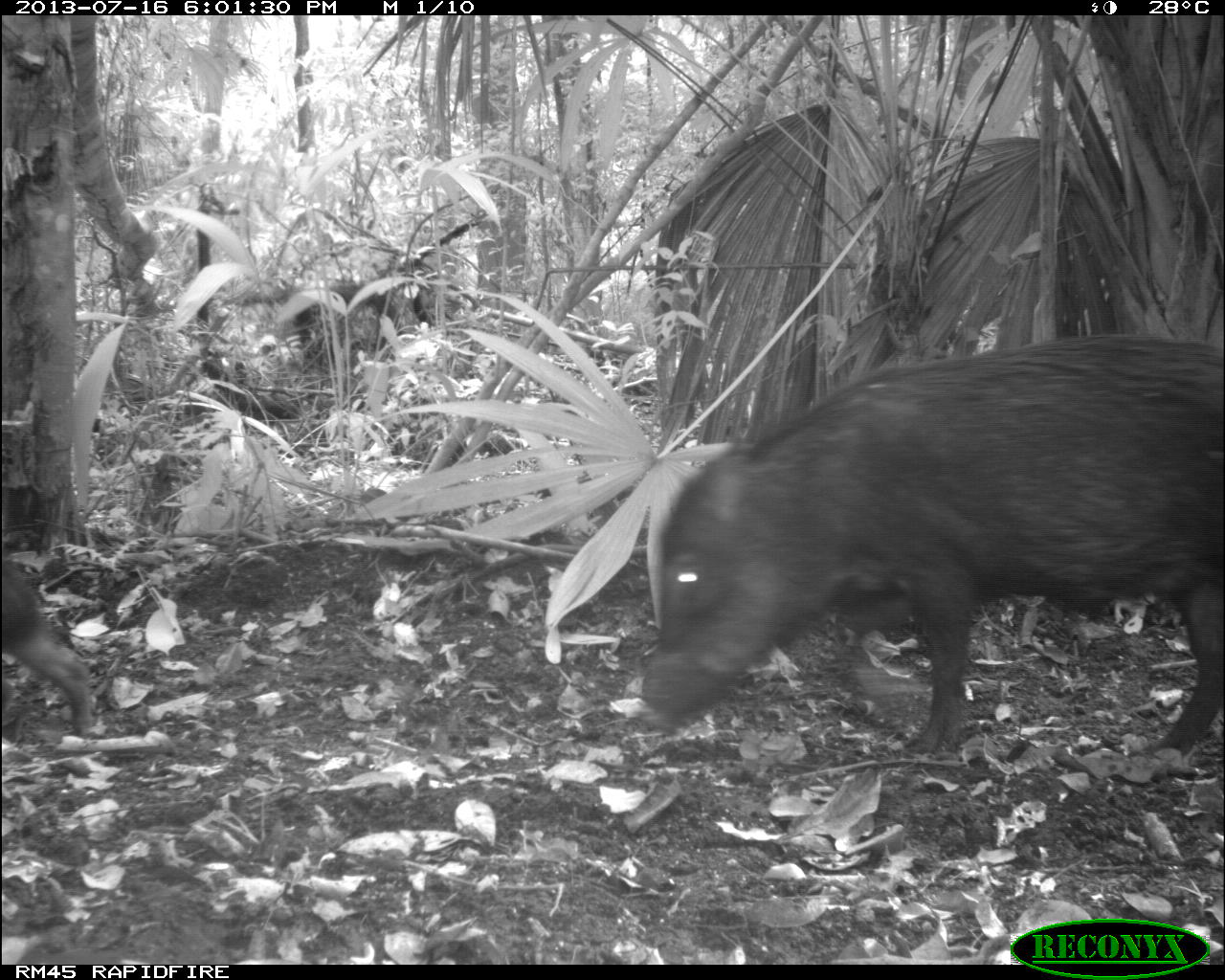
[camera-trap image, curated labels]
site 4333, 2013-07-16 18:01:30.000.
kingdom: Animalia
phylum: Chordata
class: Mammalia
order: Artiodactyla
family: Tayassuidae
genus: Tayassu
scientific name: Tayassu pecari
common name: white-lipped peccary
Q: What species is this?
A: Tayassu pecari (white-lipped peccary).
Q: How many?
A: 3.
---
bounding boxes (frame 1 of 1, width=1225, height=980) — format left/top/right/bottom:
tayassu pecari: 641/336/1225/757; 1/554/94/740